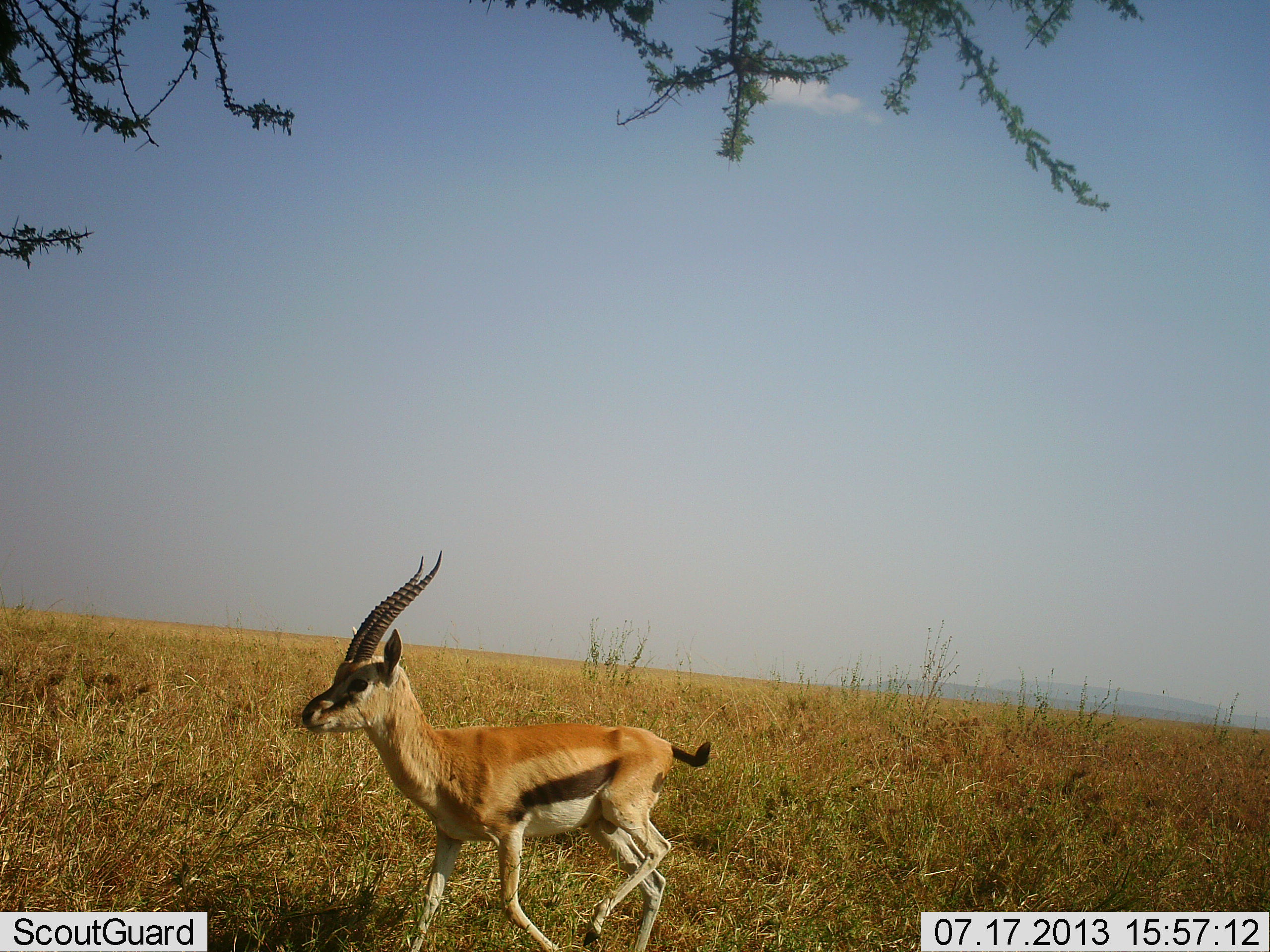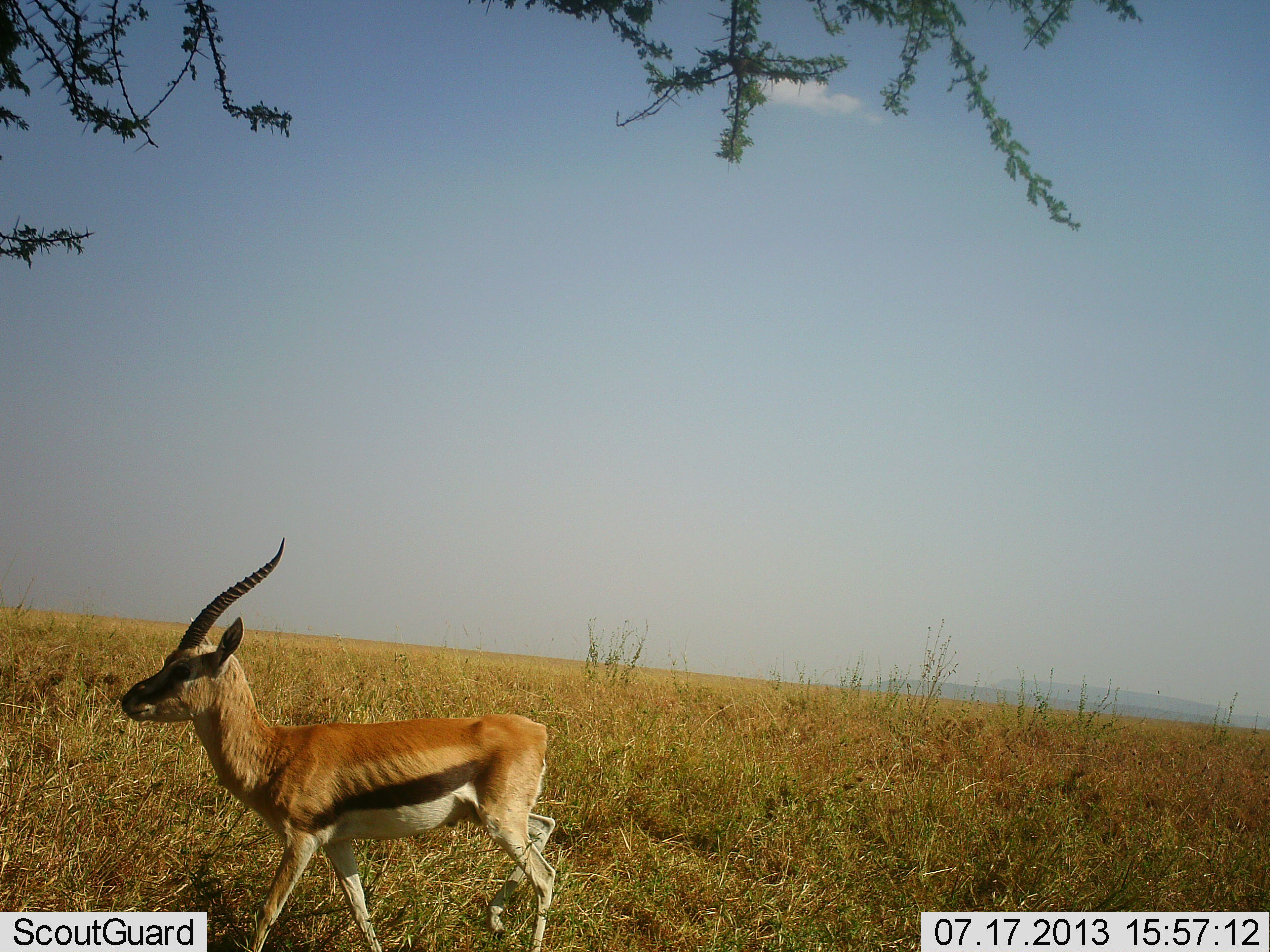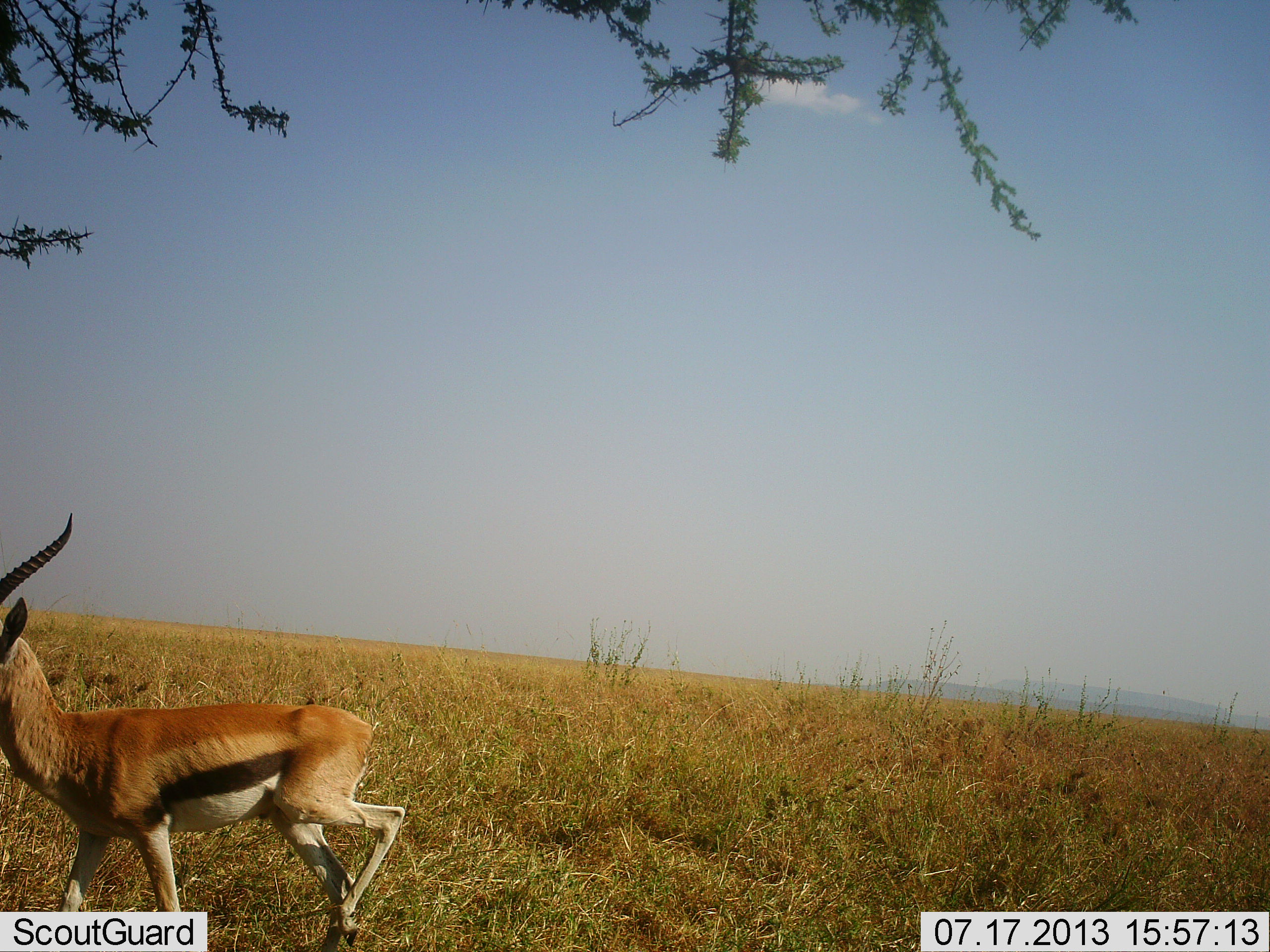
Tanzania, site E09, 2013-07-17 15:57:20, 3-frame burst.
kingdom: Animalia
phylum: Chordata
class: Mammalia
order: Artiodactyla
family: Bovidae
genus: Eudorcas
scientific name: Eudorcas thomsonii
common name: thomson's gazelle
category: gazellethomsons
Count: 1.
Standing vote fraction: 6%.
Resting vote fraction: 0%.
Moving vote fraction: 97%.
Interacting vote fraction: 0%.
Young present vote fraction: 0%.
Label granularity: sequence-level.